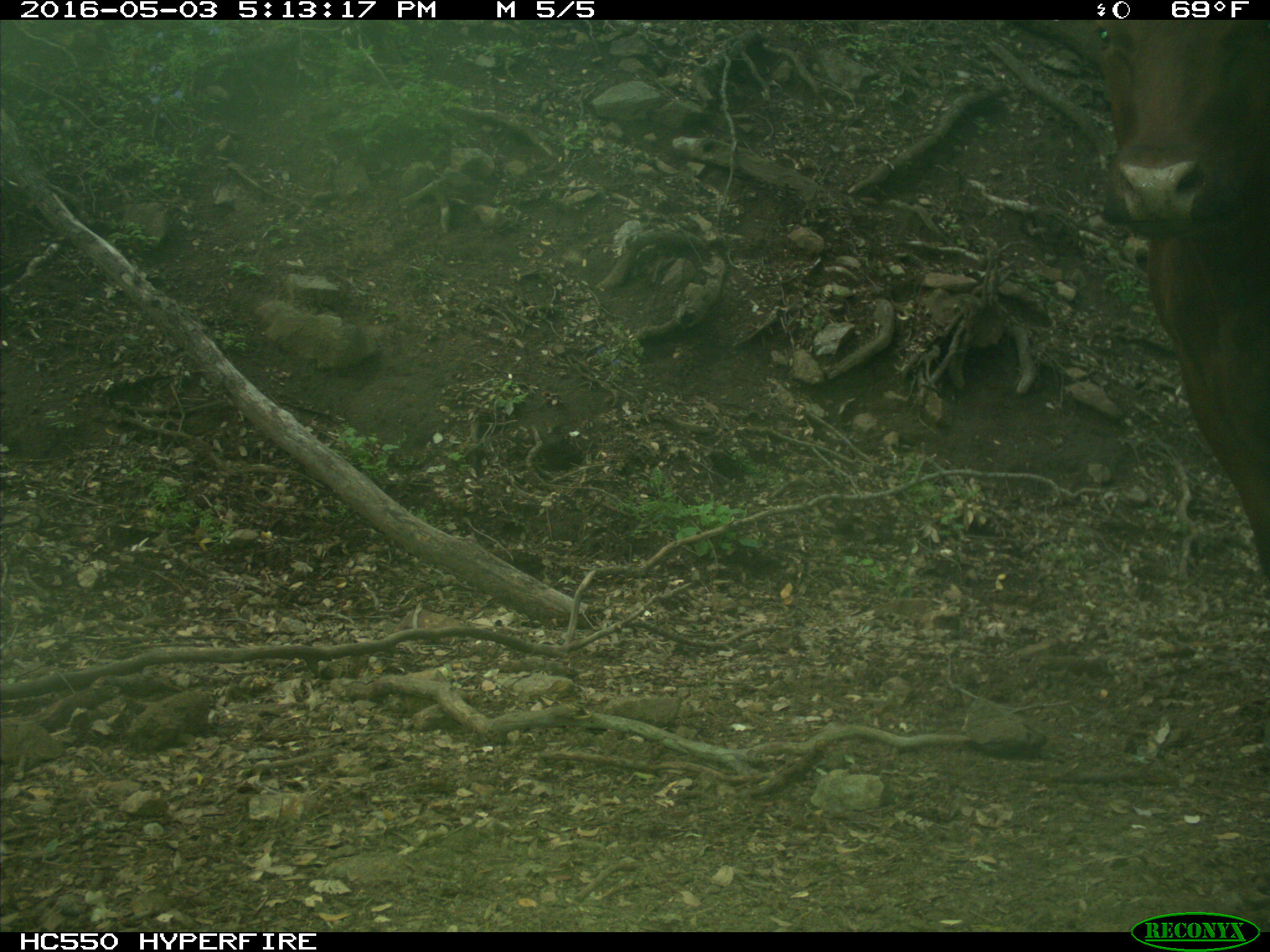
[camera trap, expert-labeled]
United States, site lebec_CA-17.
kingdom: Animalia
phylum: Chordata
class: Mammalia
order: Artiodactyla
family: Bovidae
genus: Bos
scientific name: Bos taurus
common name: domestic cow